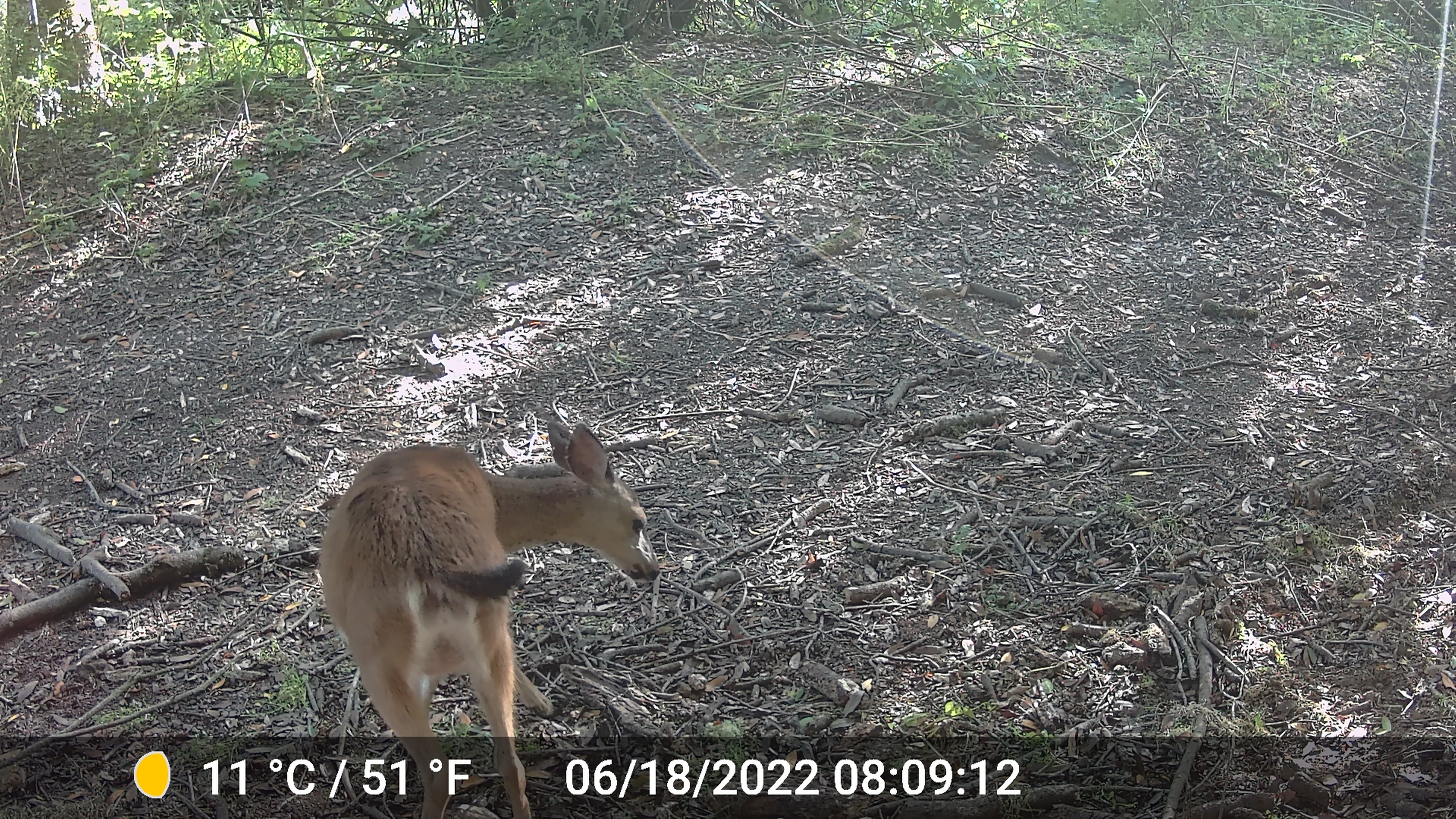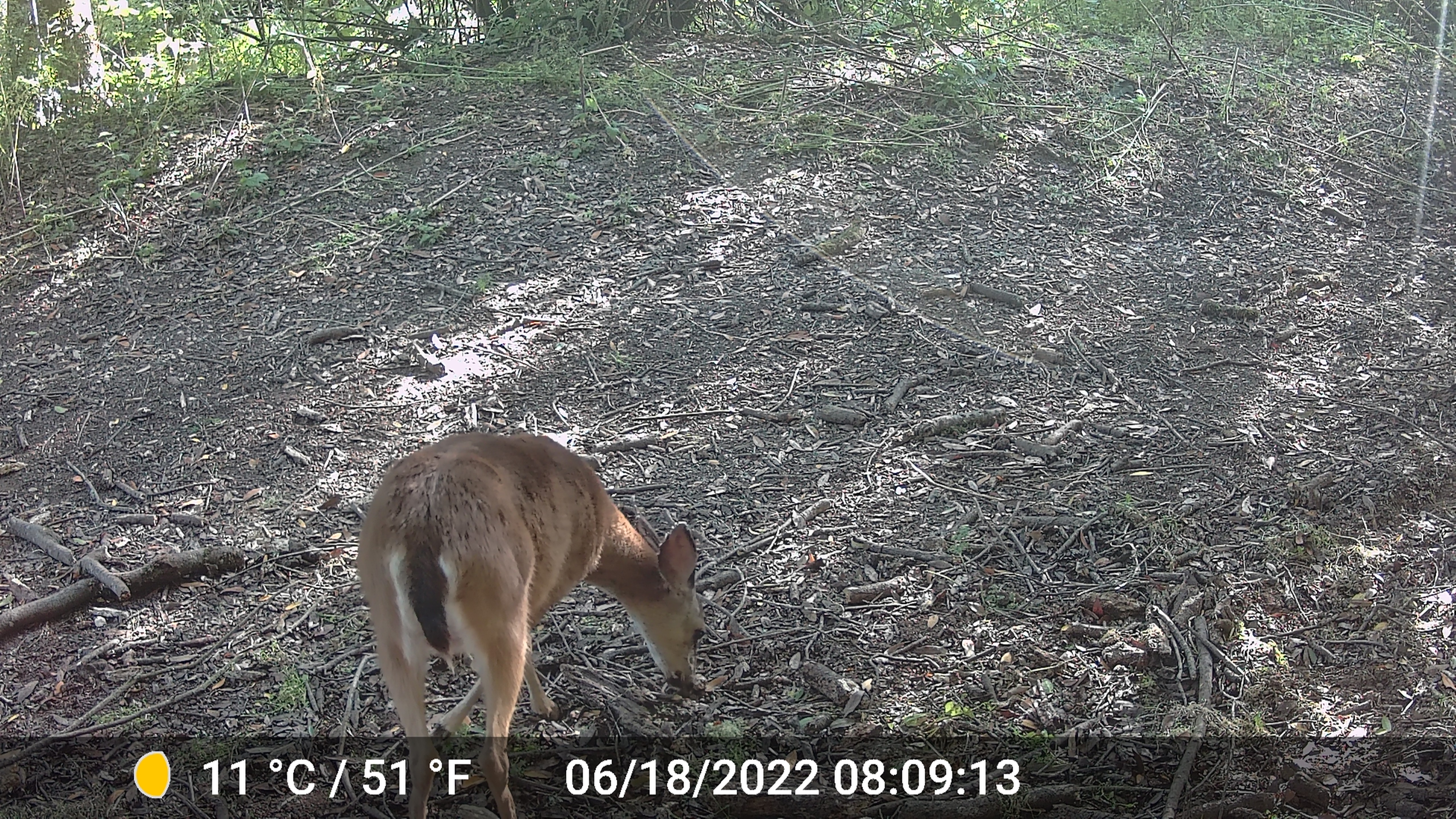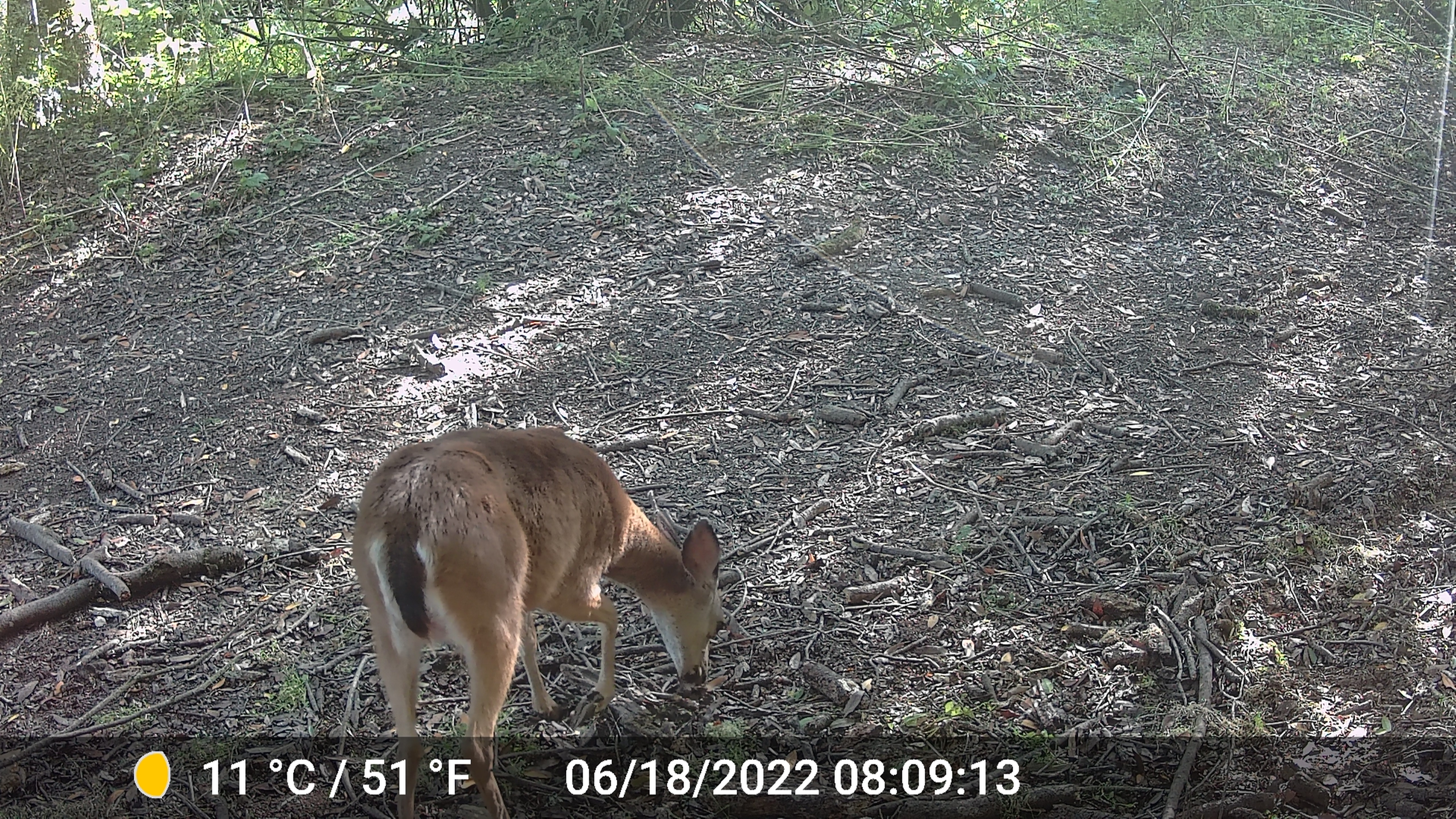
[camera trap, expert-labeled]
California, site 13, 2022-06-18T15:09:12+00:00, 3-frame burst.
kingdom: Animalia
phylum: Chordata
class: Mammalia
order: Artiodactyla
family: Cervidae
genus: Odocoileus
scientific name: Odocoileus hemionus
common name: mule deer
Mule deer (Odocoileus hemionus).